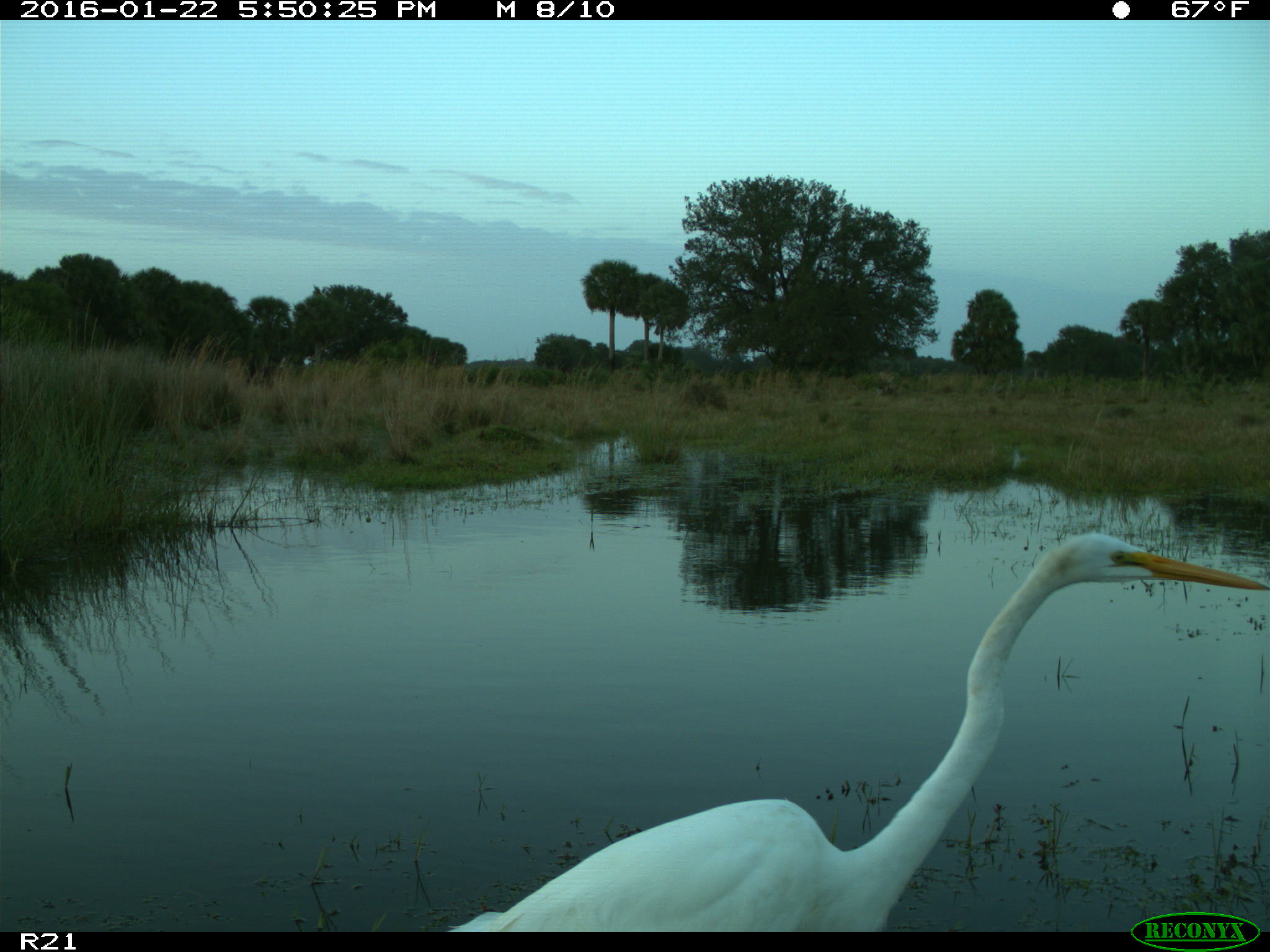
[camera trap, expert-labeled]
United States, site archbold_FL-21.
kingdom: Animalia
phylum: Chordata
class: Aves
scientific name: Aves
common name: birds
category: unidentified bird